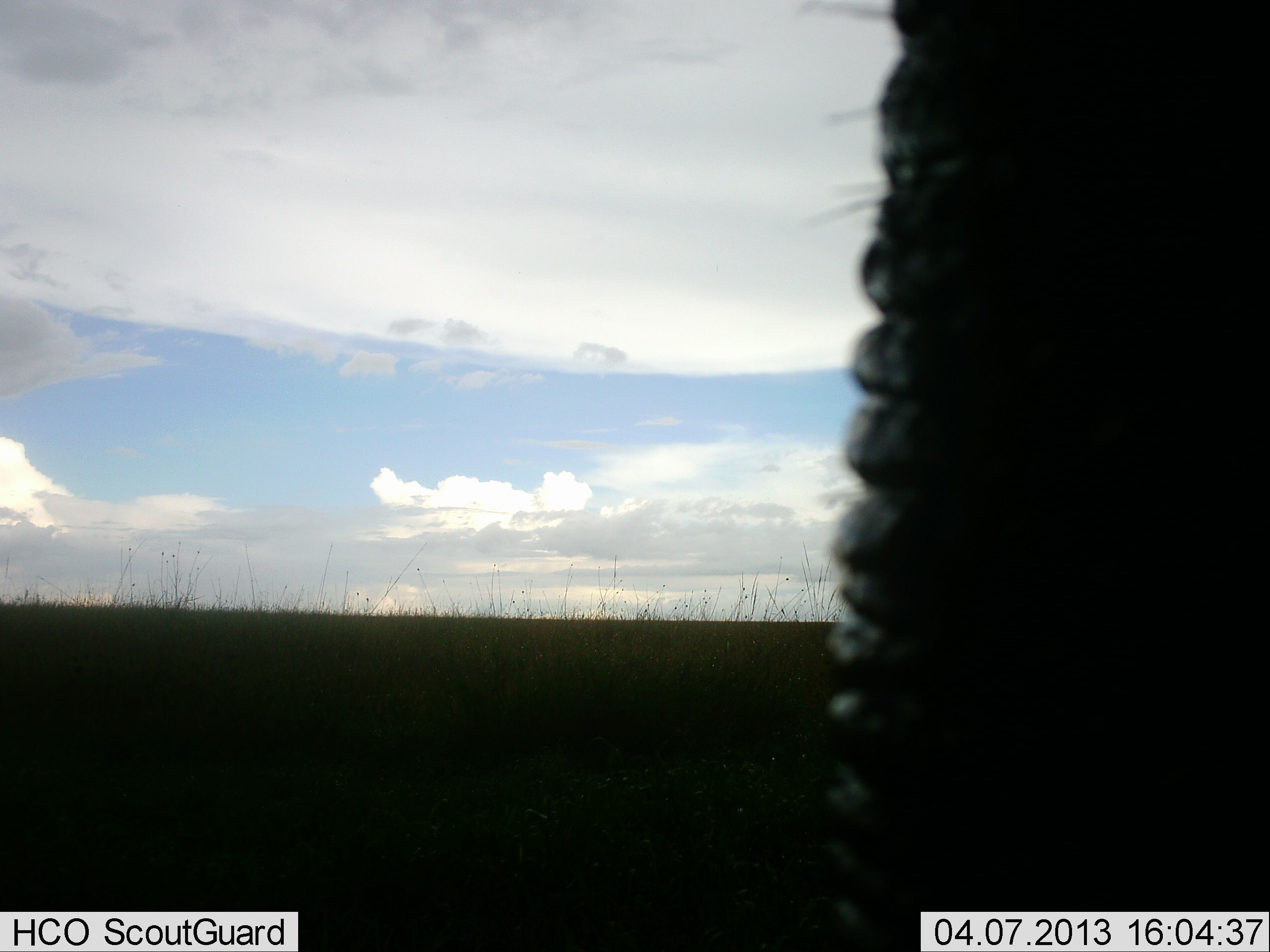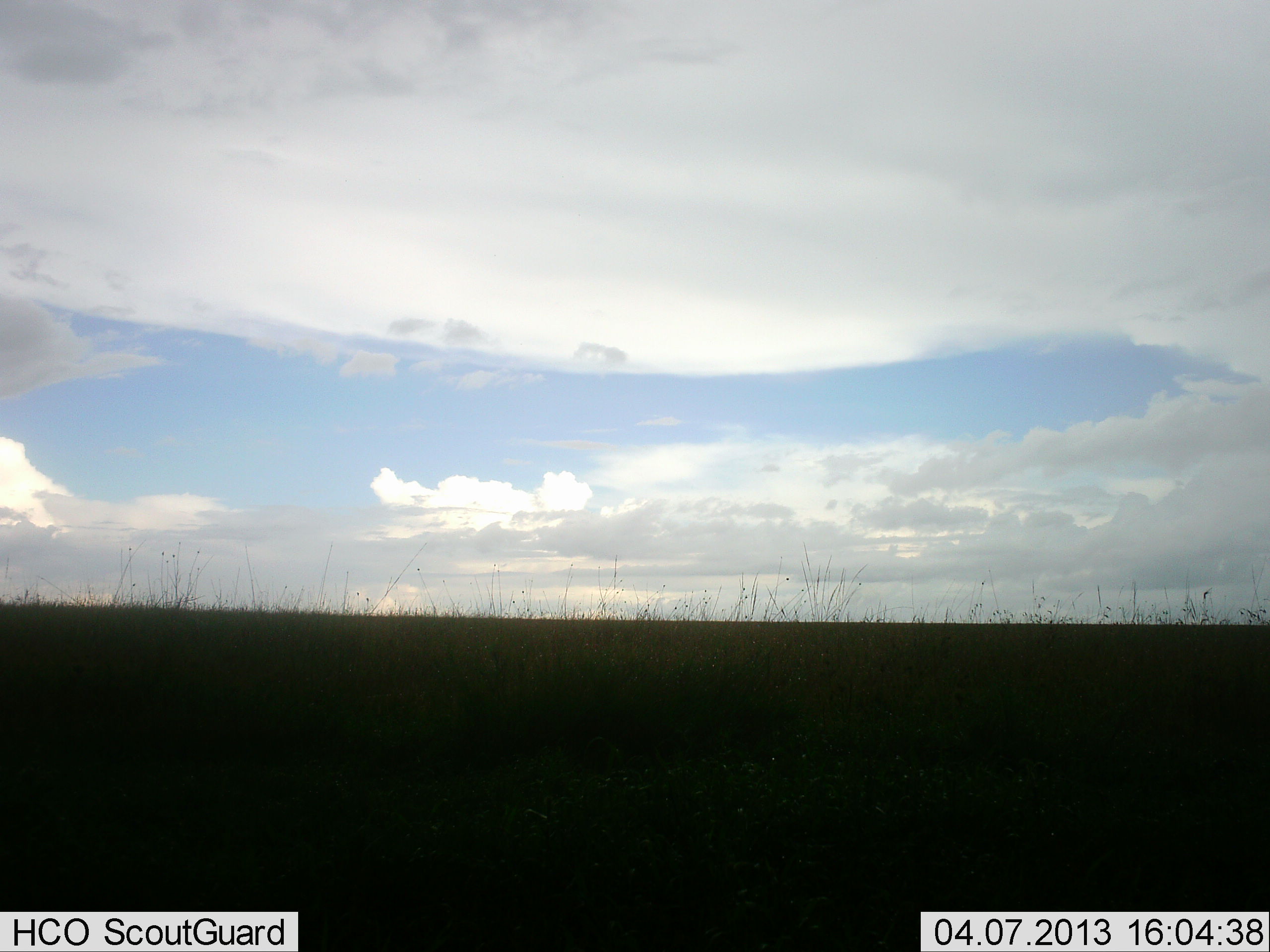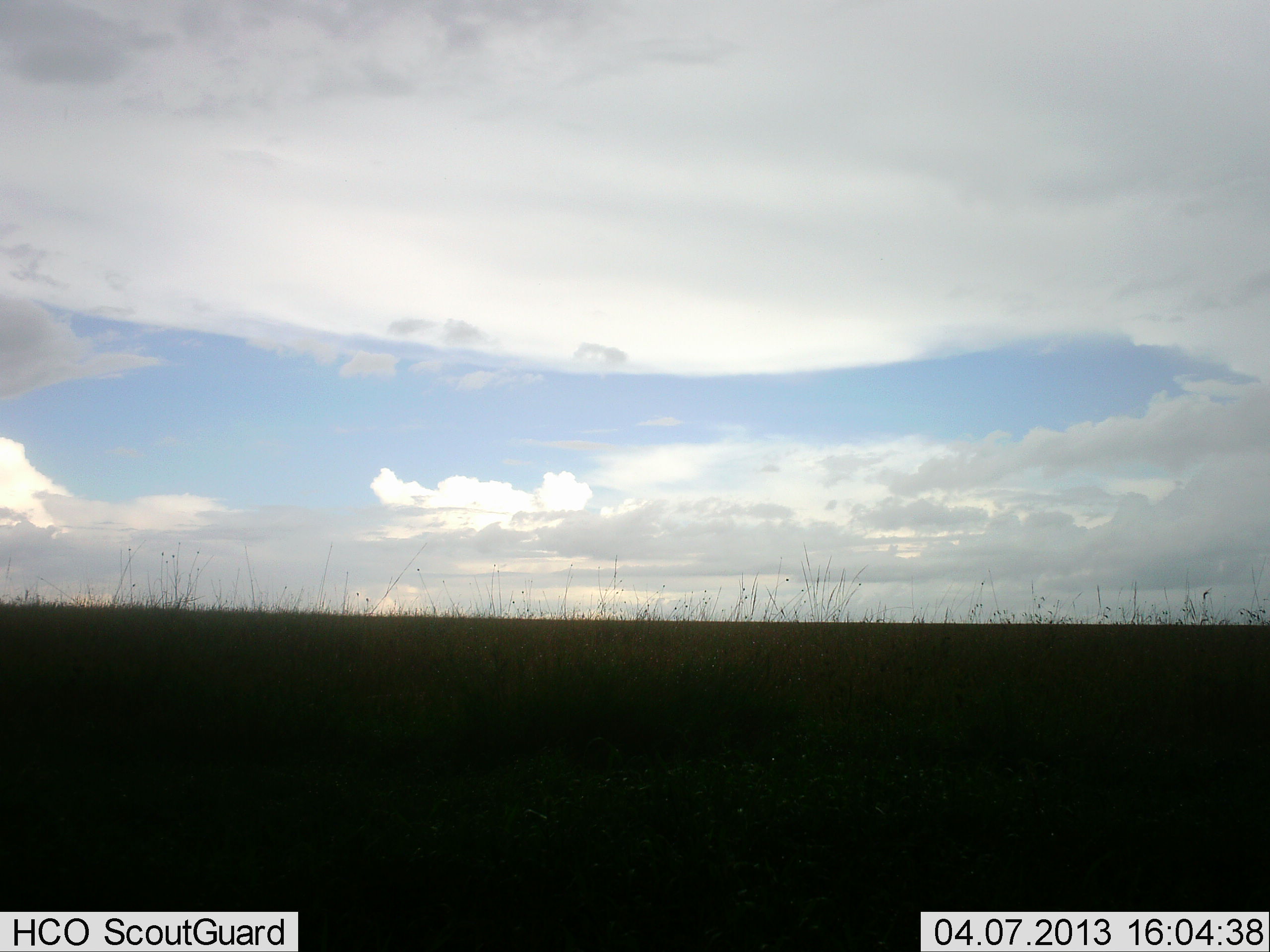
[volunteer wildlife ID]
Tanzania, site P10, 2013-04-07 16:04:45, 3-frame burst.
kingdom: Animalia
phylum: Chordata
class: Mammalia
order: Proboscidea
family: Elephantidae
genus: Loxodonta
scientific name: Loxodonta africana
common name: african bush elephant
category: elephant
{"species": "elephant (african bush elephant) (Loxodonta africana)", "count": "1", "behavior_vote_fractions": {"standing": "50%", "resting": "0%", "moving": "50%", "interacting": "8%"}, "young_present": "0%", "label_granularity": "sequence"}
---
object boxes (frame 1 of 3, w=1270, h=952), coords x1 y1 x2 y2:
animal: 812 0 1270 952